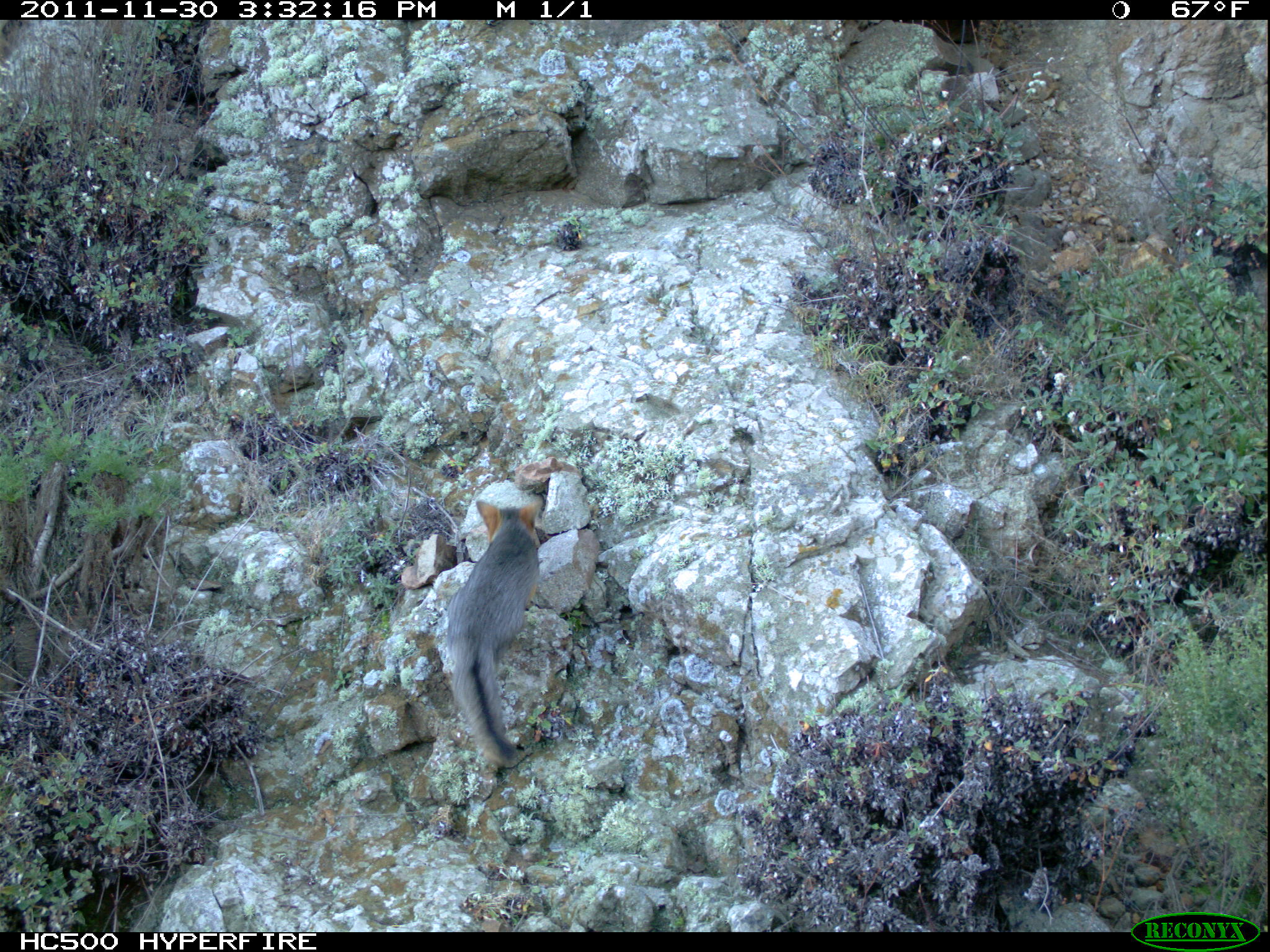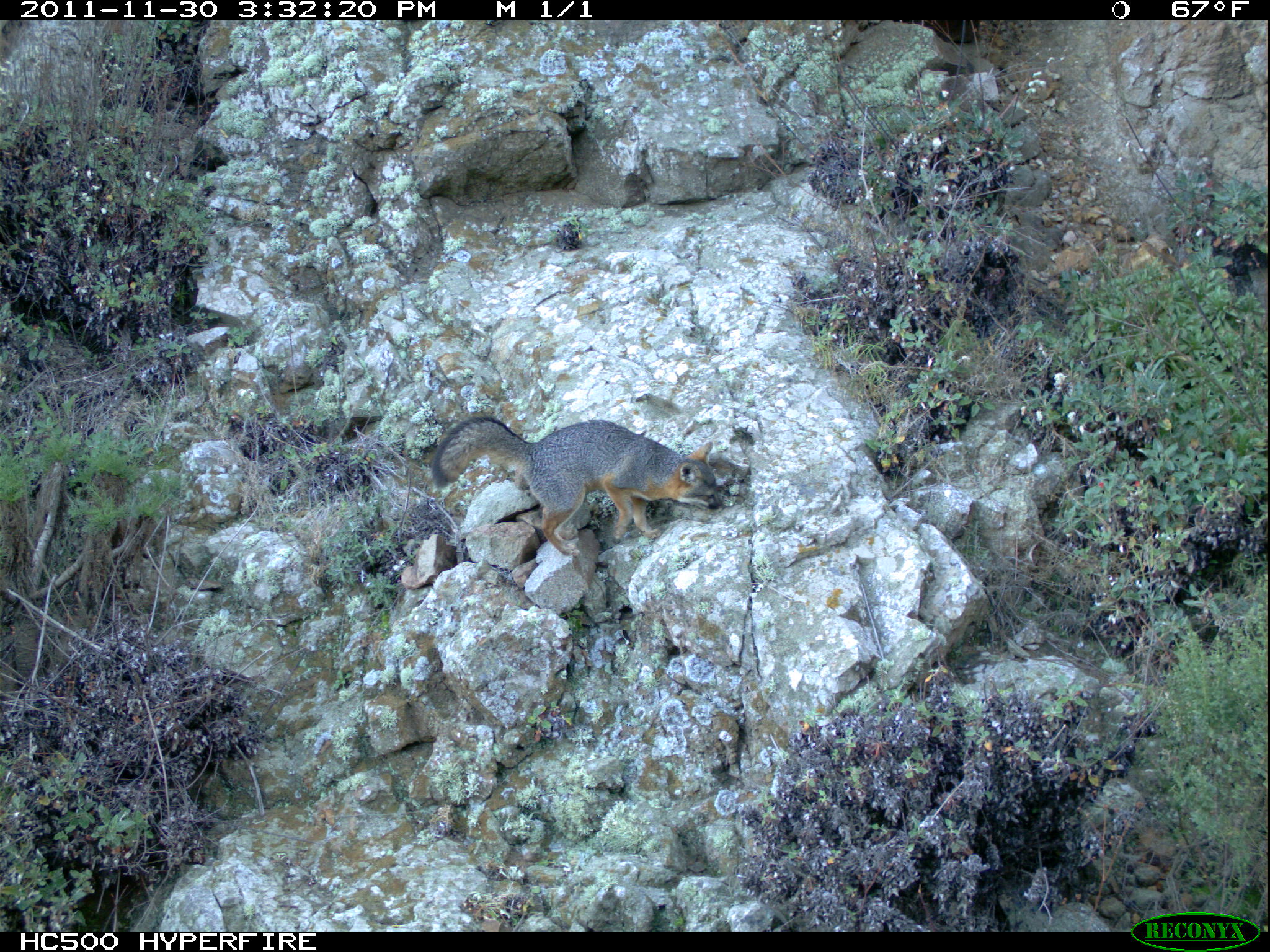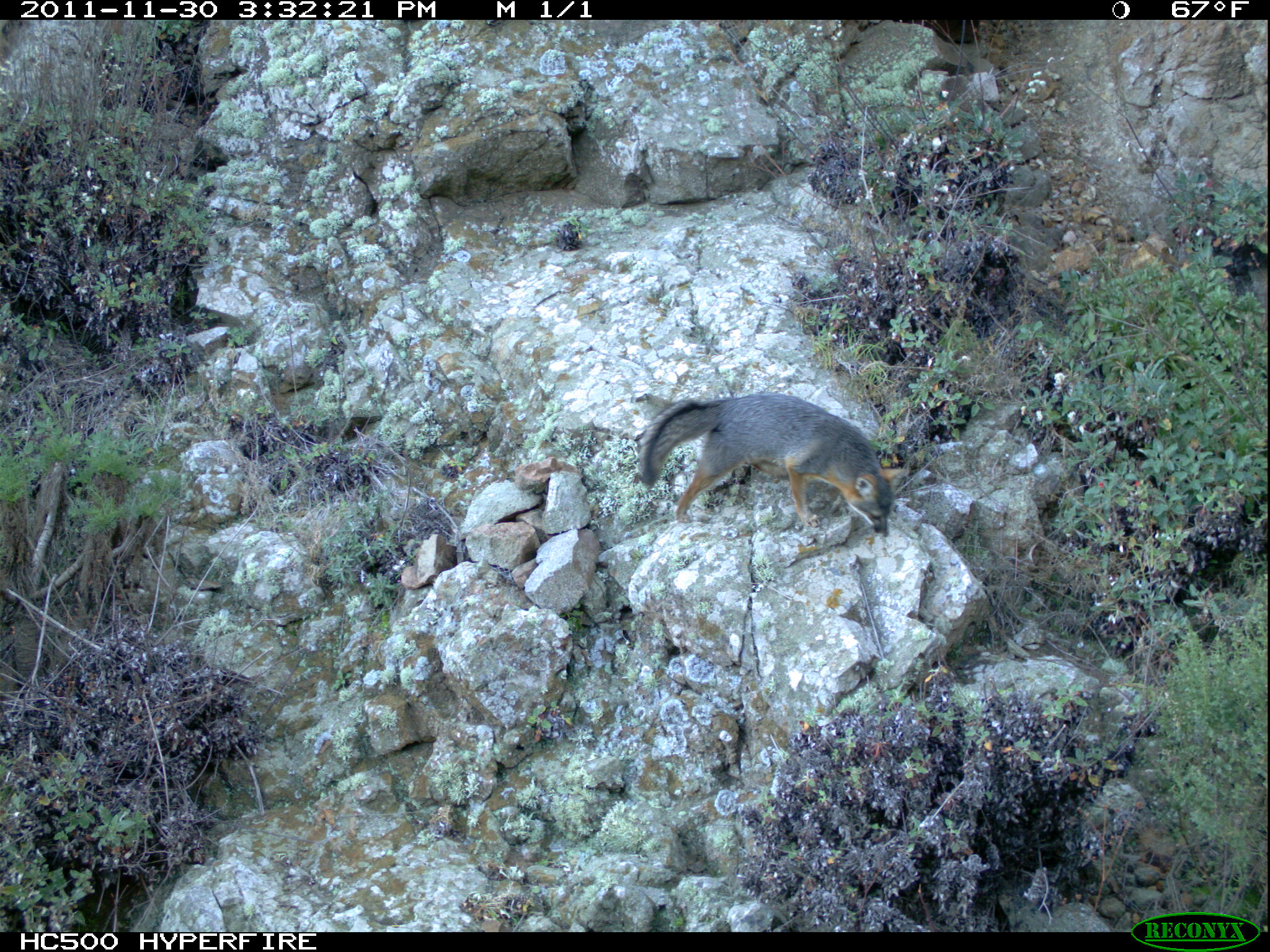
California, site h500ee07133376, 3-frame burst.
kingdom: Animalia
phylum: Chordata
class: Mammalia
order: Carnivora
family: Canidae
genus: Urocyon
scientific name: Urocyon littoralis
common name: island fox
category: fox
Fox (island fox) (Urocyon littoralis).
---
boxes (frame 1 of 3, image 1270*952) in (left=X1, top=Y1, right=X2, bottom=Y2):
fox: (left=446, top=494, right=543, bottom=765)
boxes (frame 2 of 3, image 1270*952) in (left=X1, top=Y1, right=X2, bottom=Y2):
fox: (left=430, top=415, right=726, bottom=557)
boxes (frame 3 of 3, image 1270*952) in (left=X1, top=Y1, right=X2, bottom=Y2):
fox: (left=638, top=390, right=910, bottom=536)